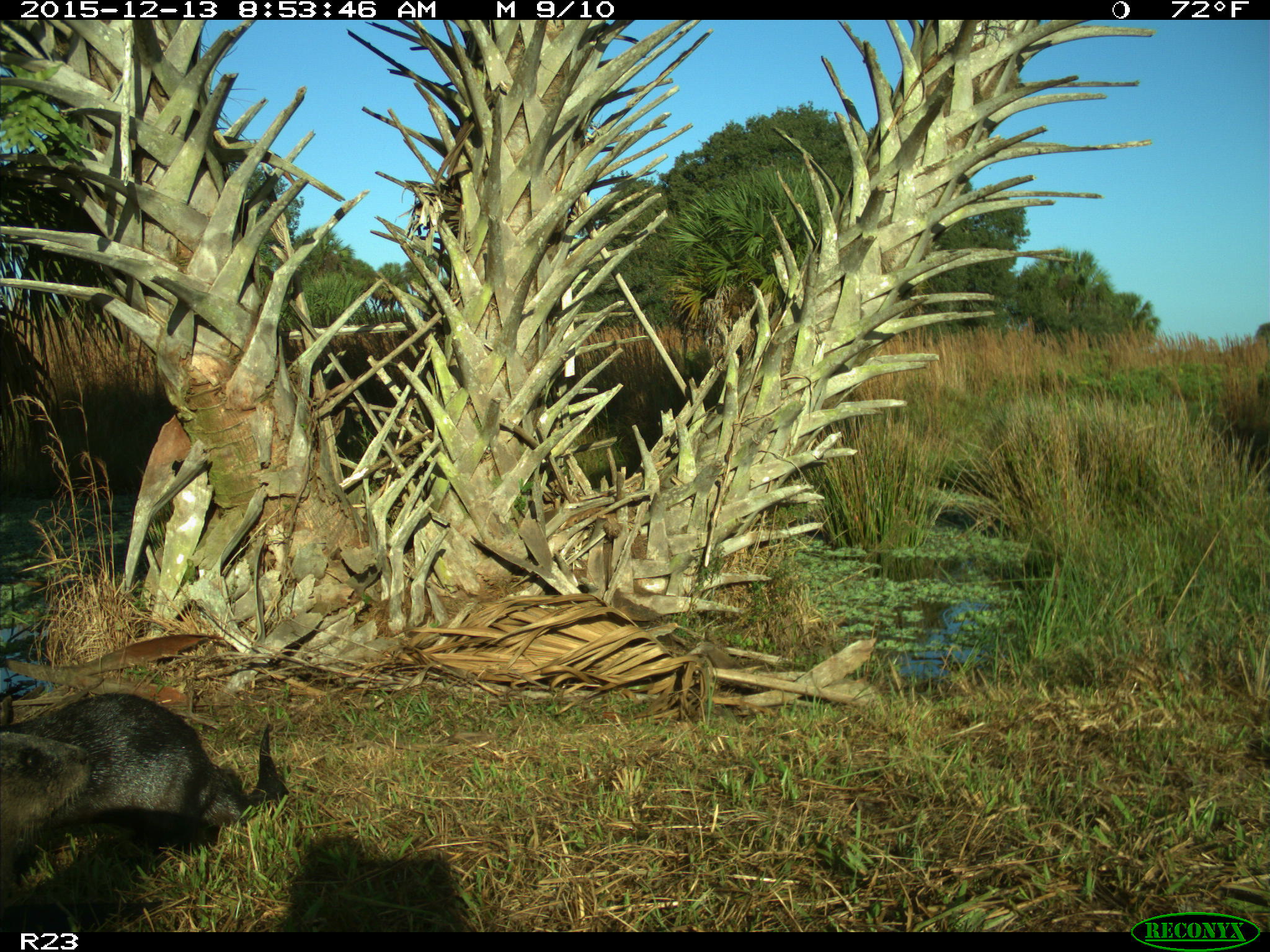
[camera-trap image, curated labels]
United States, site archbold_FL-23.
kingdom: Animalia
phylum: Chordata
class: Mammalia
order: Carnivora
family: Mustelidae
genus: Lontra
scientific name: Lontra canadensis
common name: north american river otter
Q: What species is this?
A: Lontra canadensis (north american river otter).